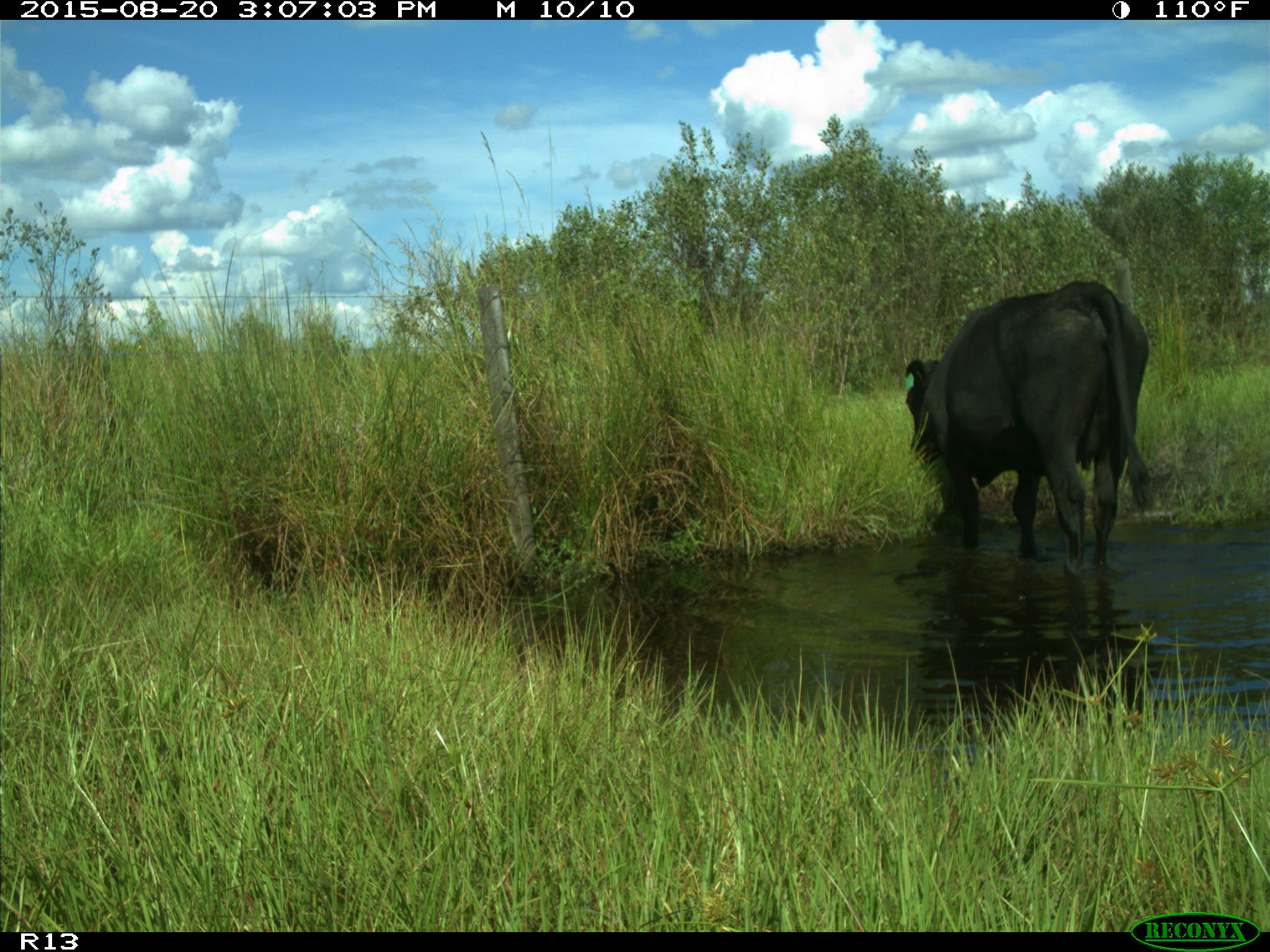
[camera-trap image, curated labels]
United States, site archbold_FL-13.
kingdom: Animalia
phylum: Chordata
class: Mammalia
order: Artiodactyla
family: Bovidae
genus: Bos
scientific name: Bos taurus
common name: domestic cow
Bos taurus (domestic cow).